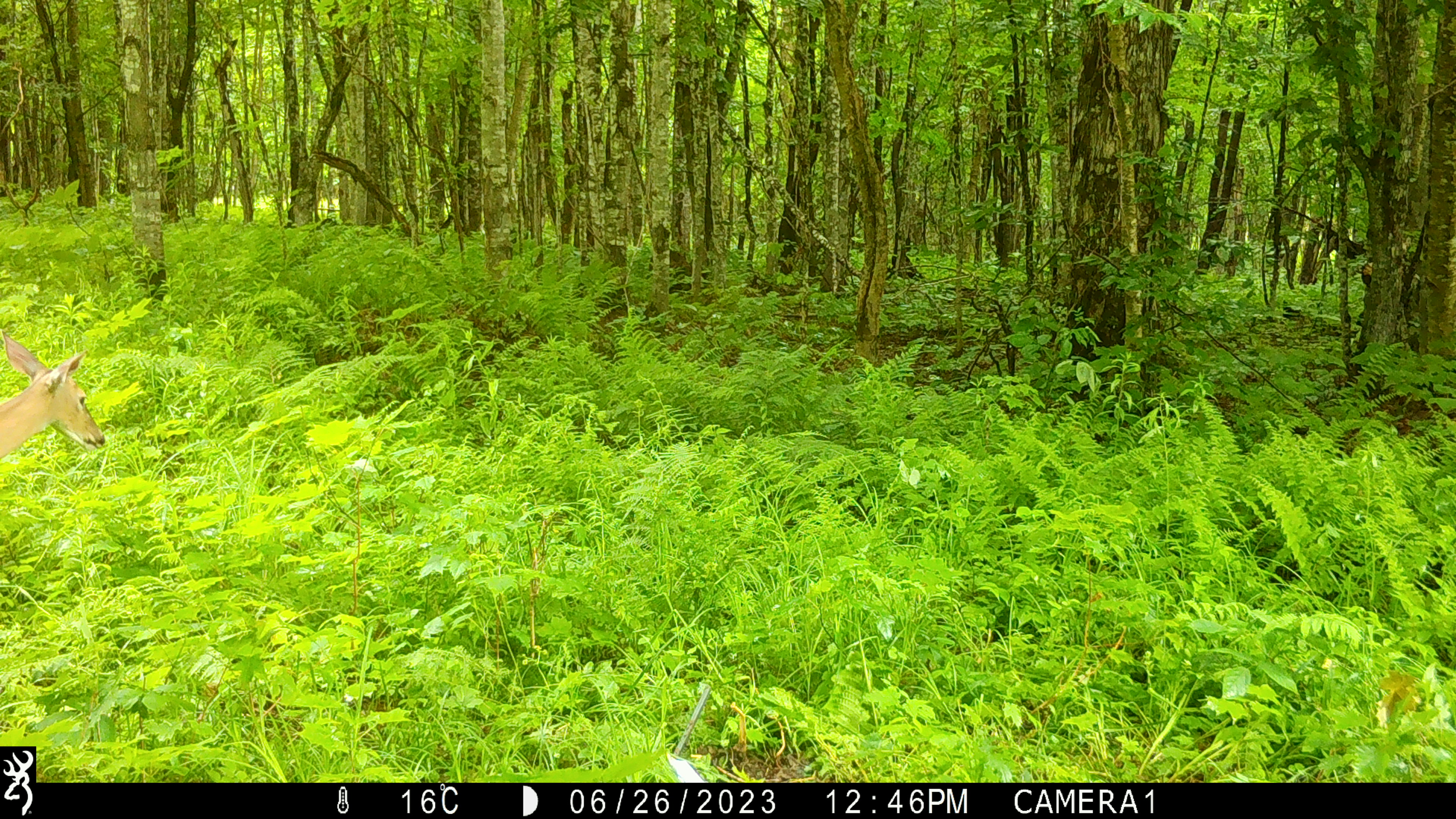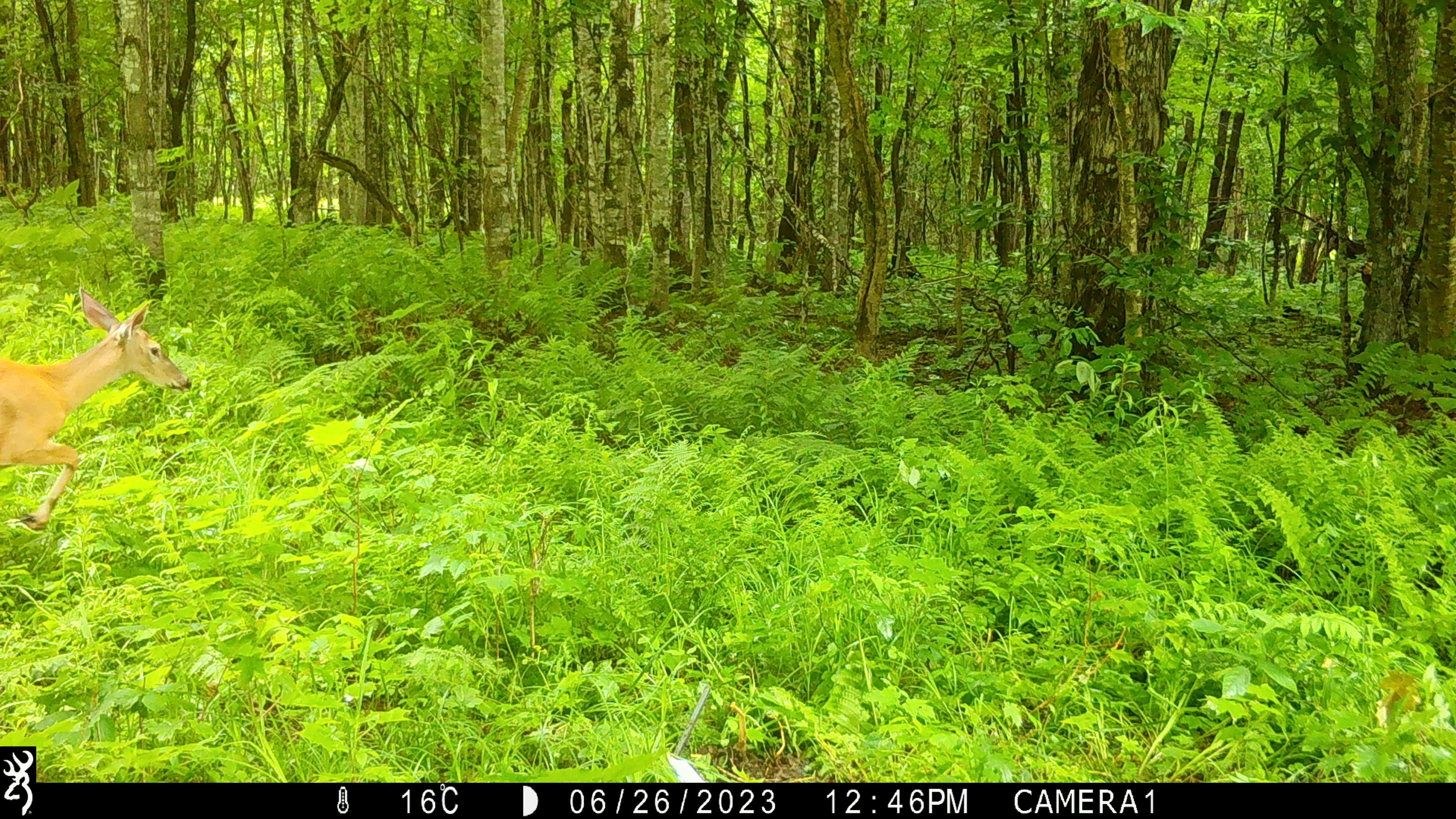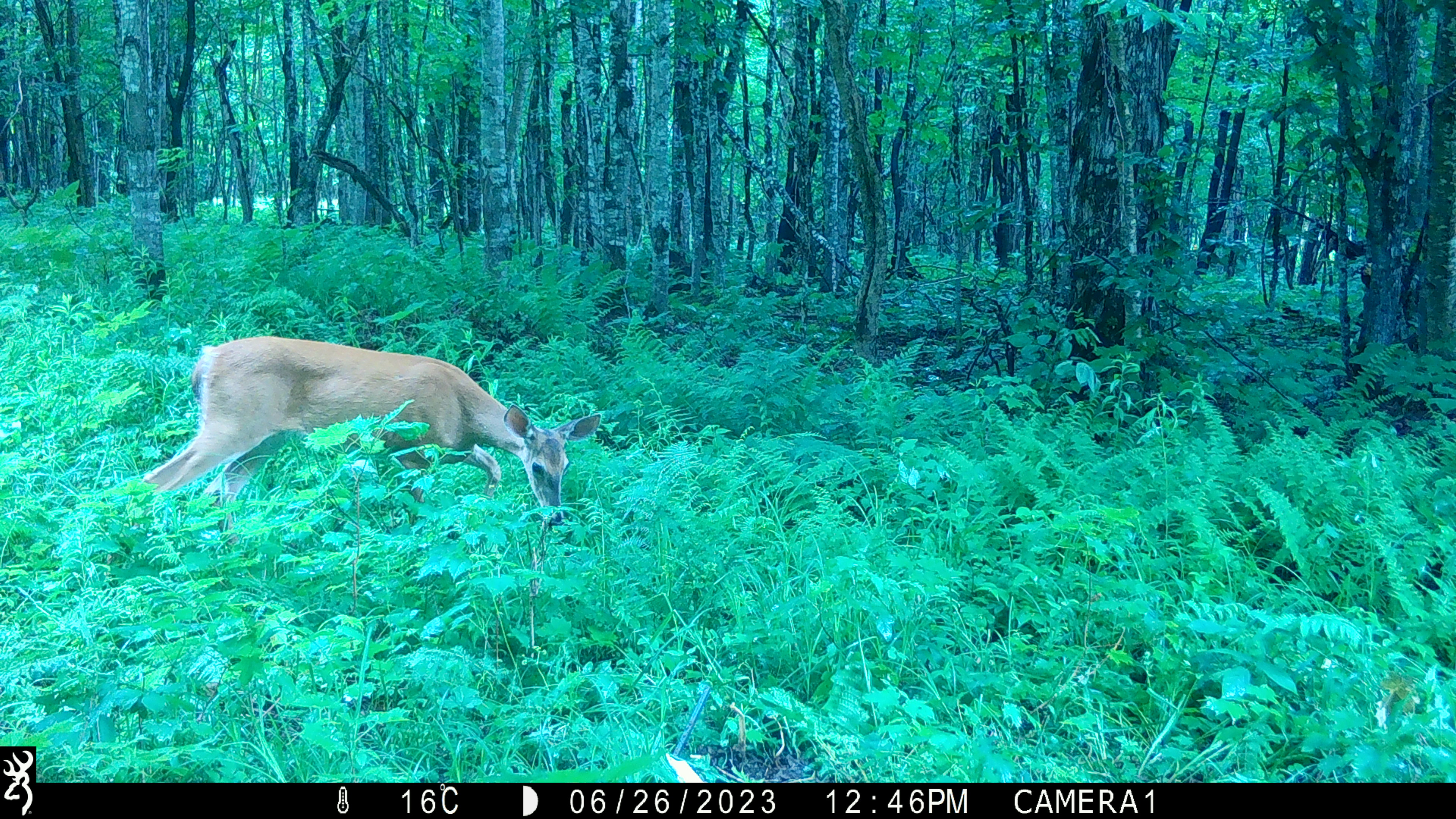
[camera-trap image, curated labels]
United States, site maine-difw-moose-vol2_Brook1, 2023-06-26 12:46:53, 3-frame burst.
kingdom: Animalia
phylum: Chordata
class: Mammalia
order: Artiodactyla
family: Cervidae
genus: Odocoileus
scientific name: Odocoileus virginianus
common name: white-tailed deer